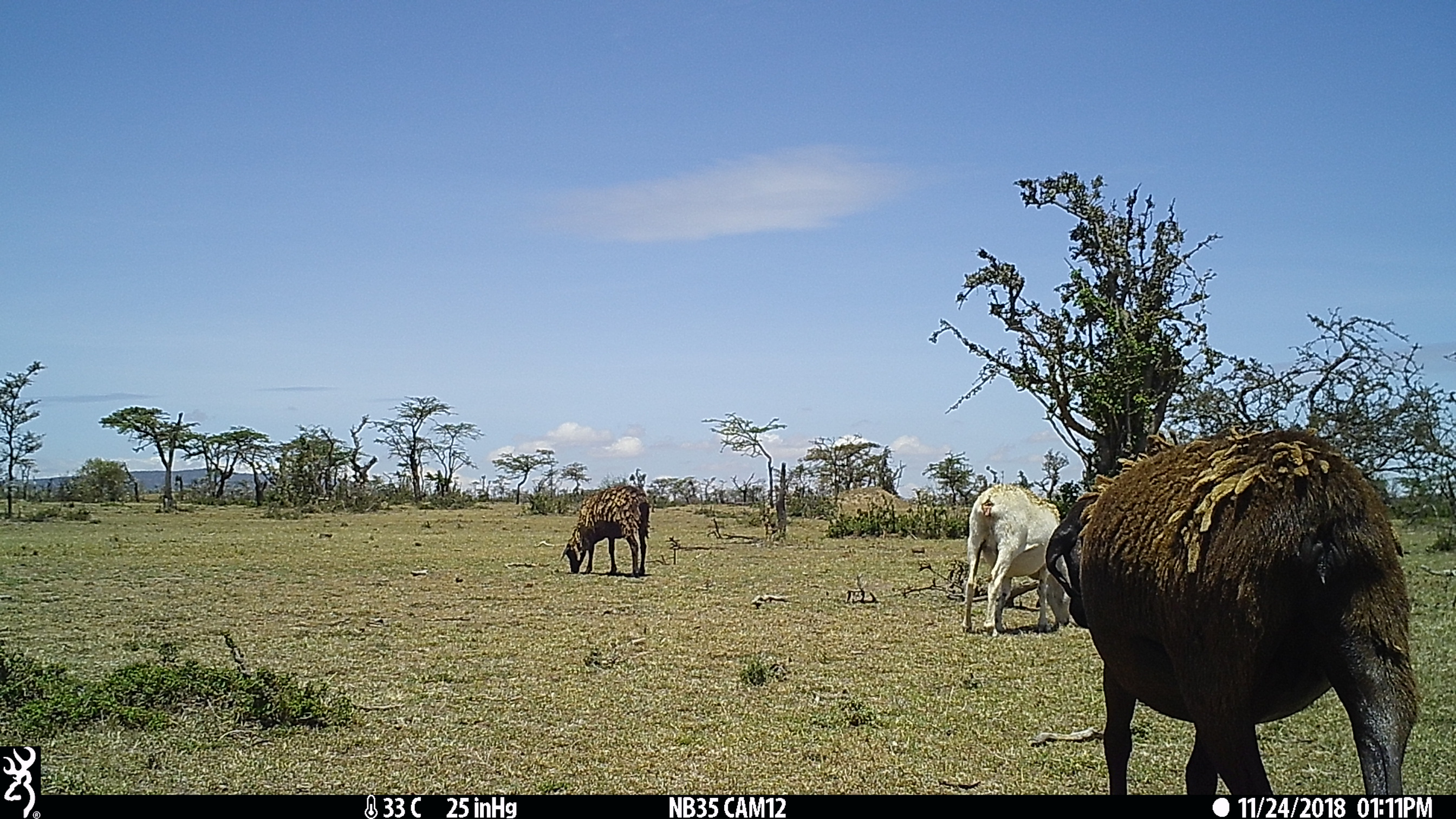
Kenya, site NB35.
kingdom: Animalia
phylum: Chordata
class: Mammalia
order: Artiodactyla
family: Bovidae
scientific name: Bovidae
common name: sheep or goat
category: shoat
Shoat (sheep or goat) (Bovidae).